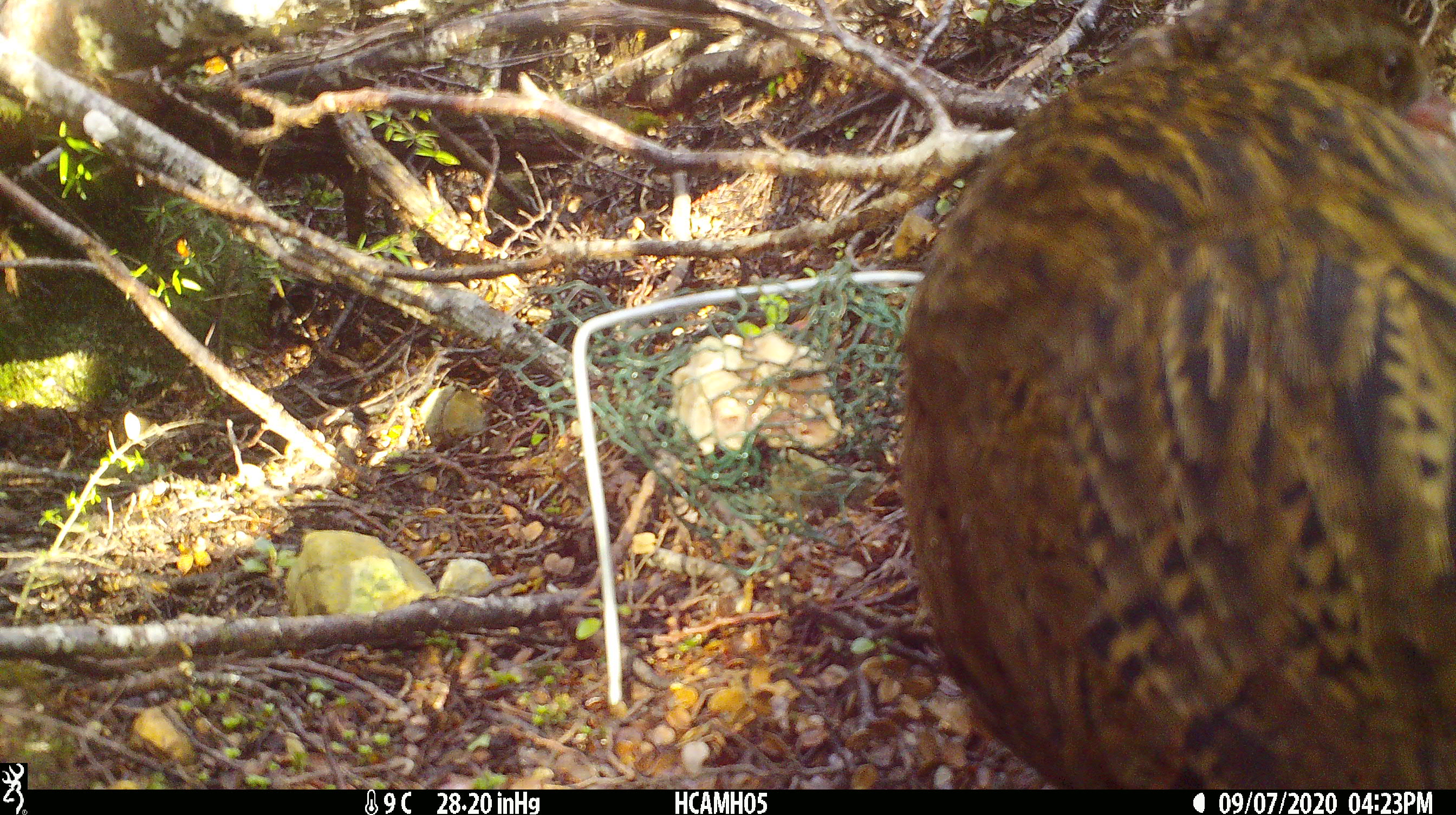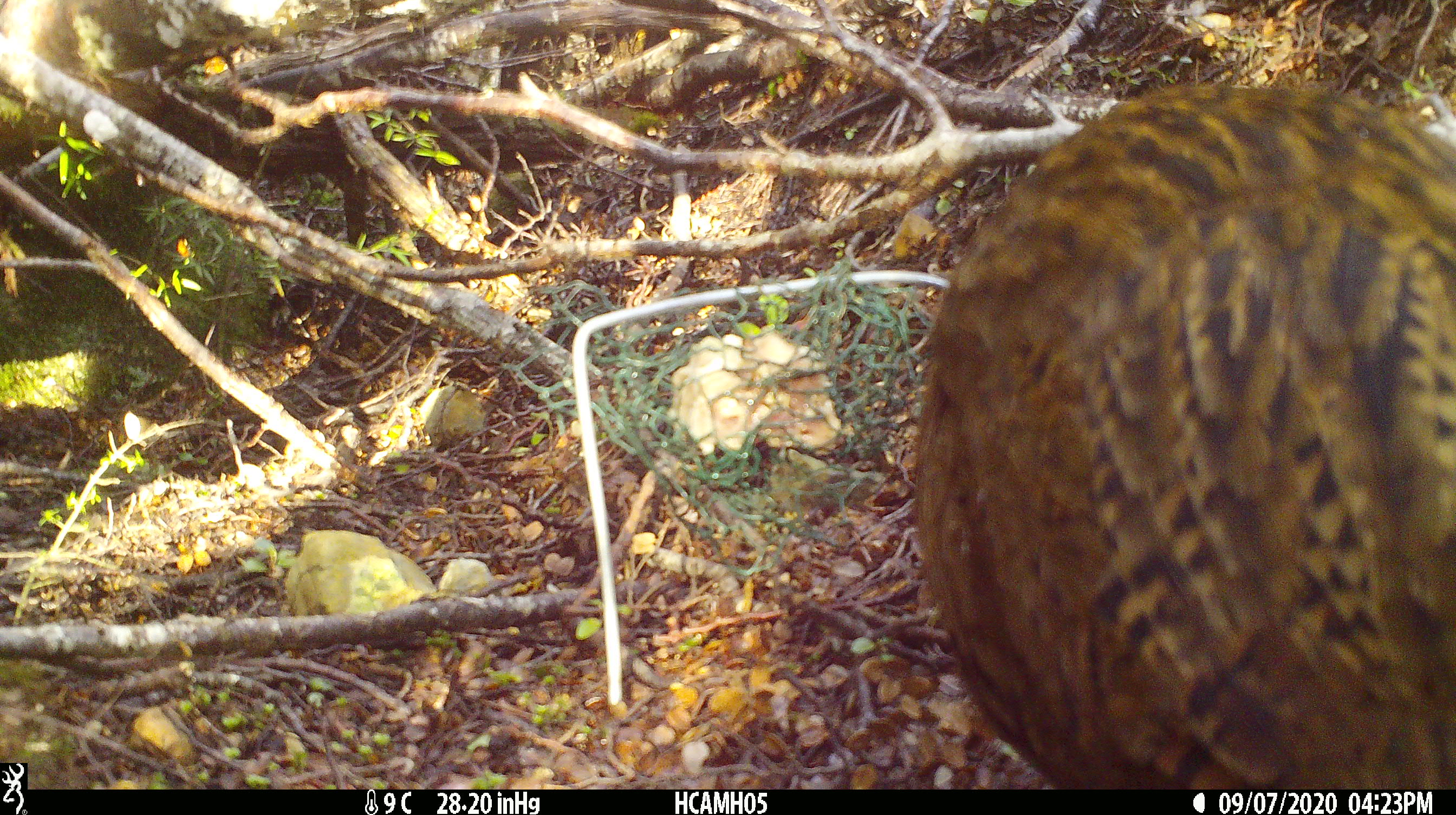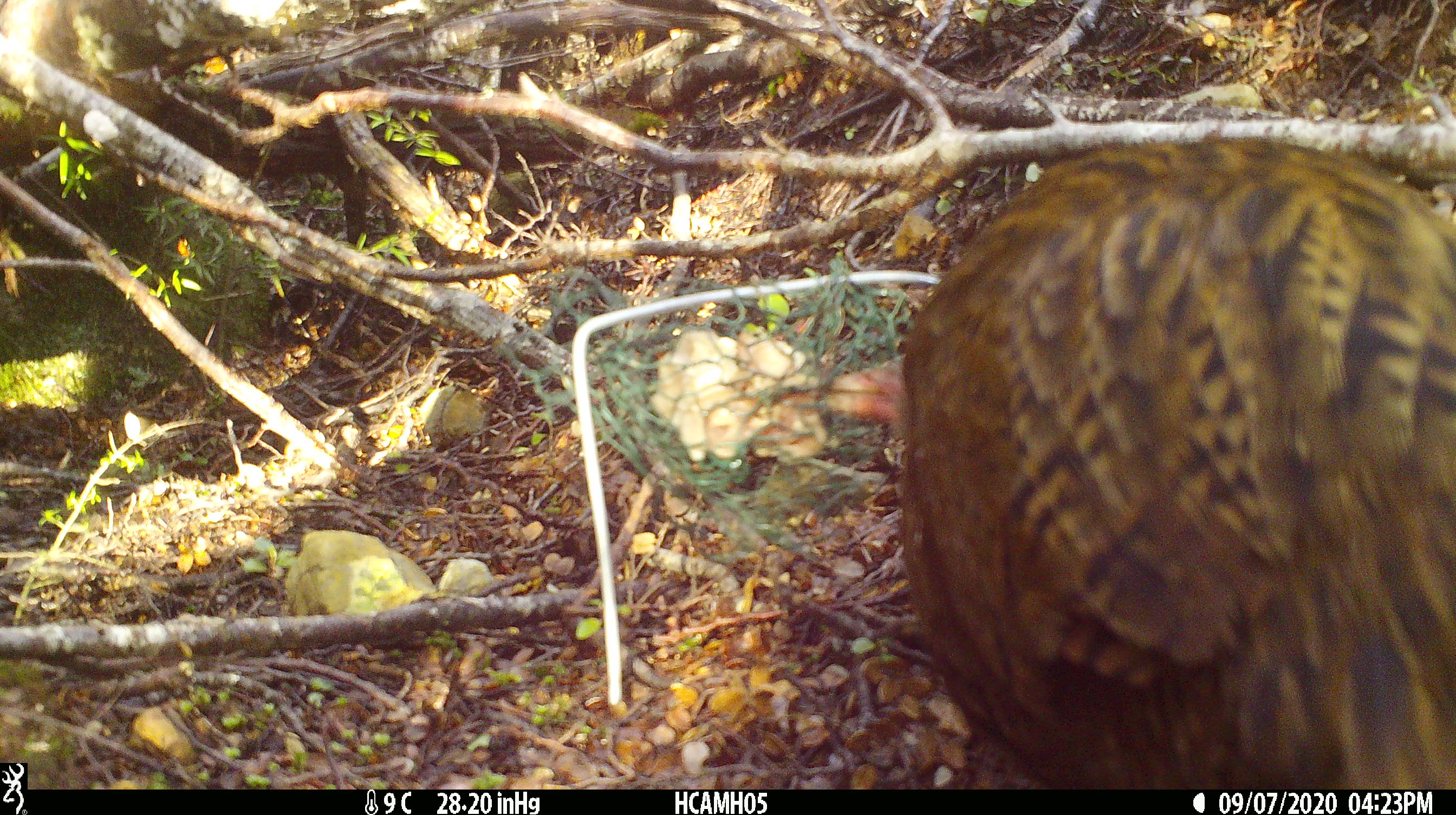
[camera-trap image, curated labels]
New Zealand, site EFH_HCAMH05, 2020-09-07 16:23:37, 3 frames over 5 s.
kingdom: Animalia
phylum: Chordata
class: Aves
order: Gruiformes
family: Rallidae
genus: Gallirallus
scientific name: Gallirallus australis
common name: weka